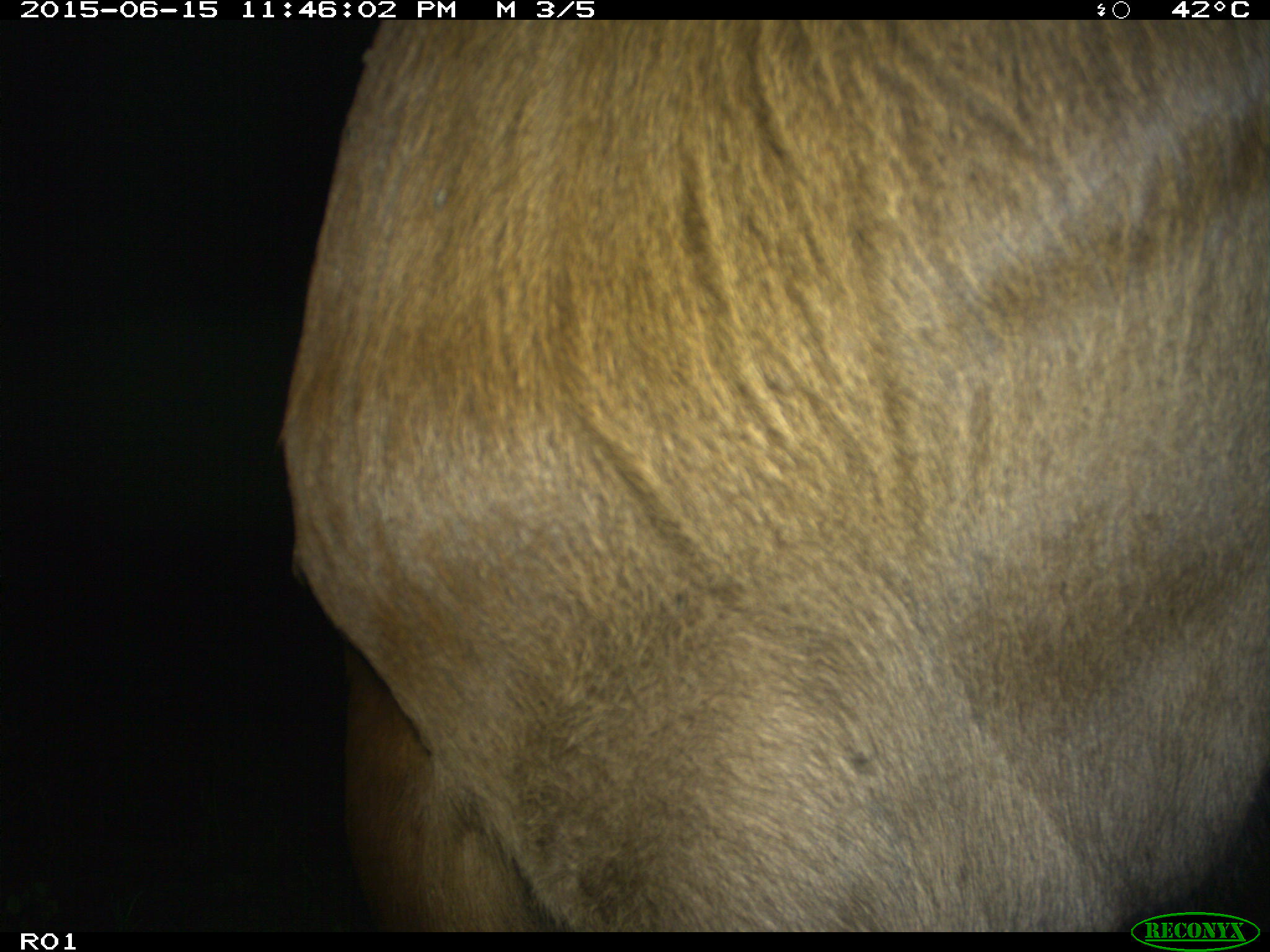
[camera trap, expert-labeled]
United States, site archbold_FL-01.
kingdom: Animalia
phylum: Chordata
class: Mammalia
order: Artiodactyla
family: Bovidae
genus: Bos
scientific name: Bos taurus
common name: domestic cow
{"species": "Bos taurus (domestic cow)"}